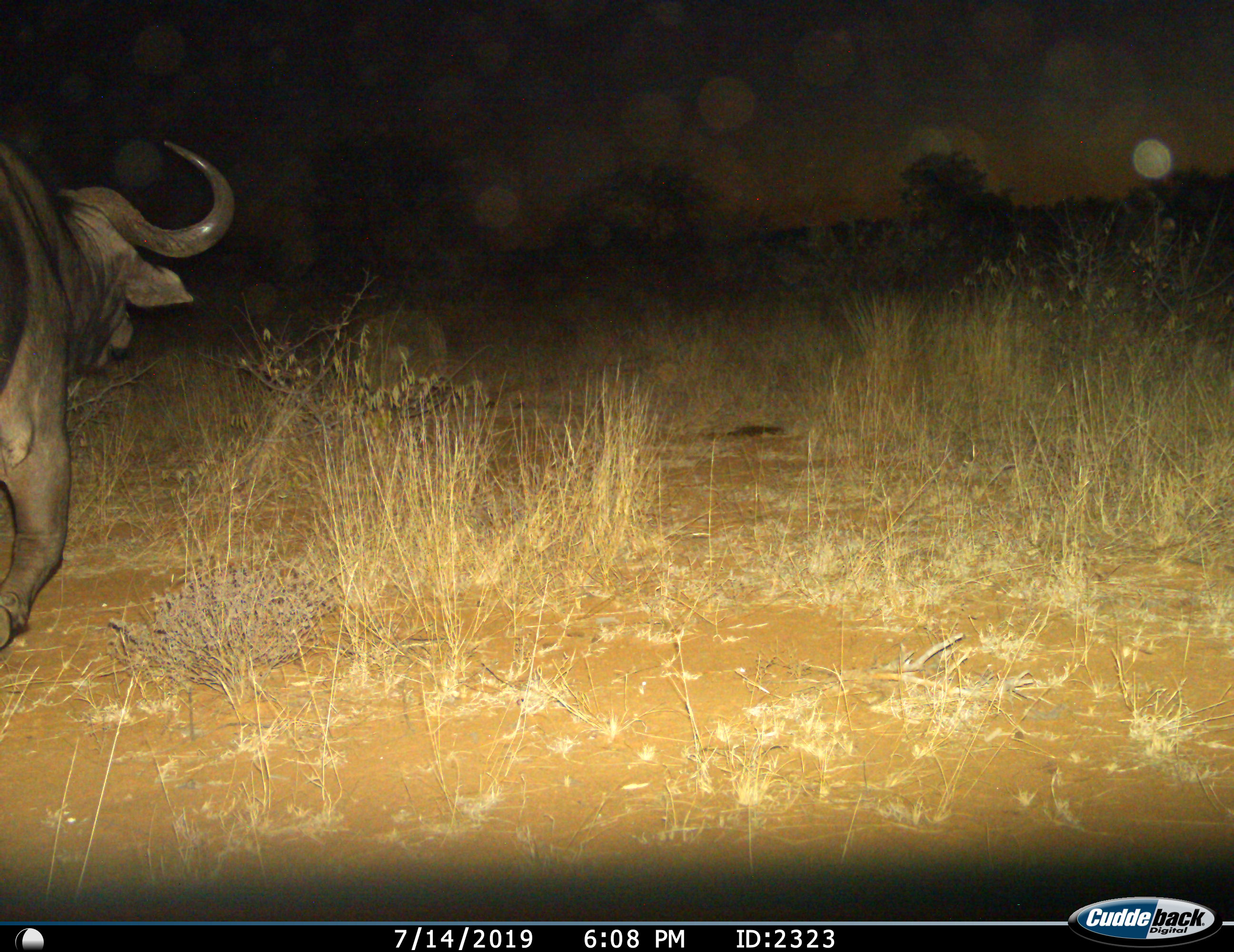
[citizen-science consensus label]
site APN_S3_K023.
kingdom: Animalia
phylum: Chordata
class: Mammalia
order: Artiodactyla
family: Bovidae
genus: Syncerus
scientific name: Syncerus caffer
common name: african buffalo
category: buffalo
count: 1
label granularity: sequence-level